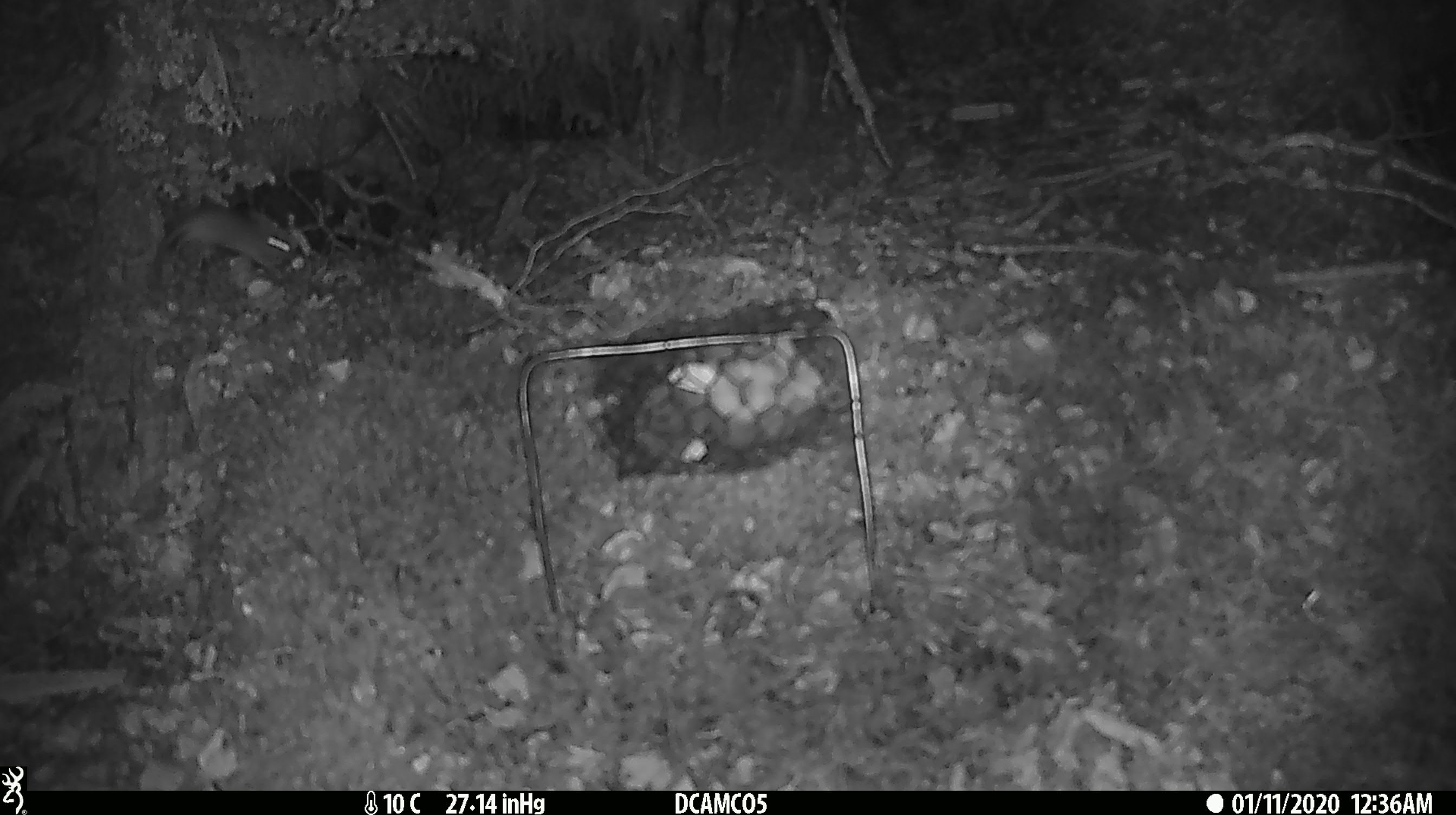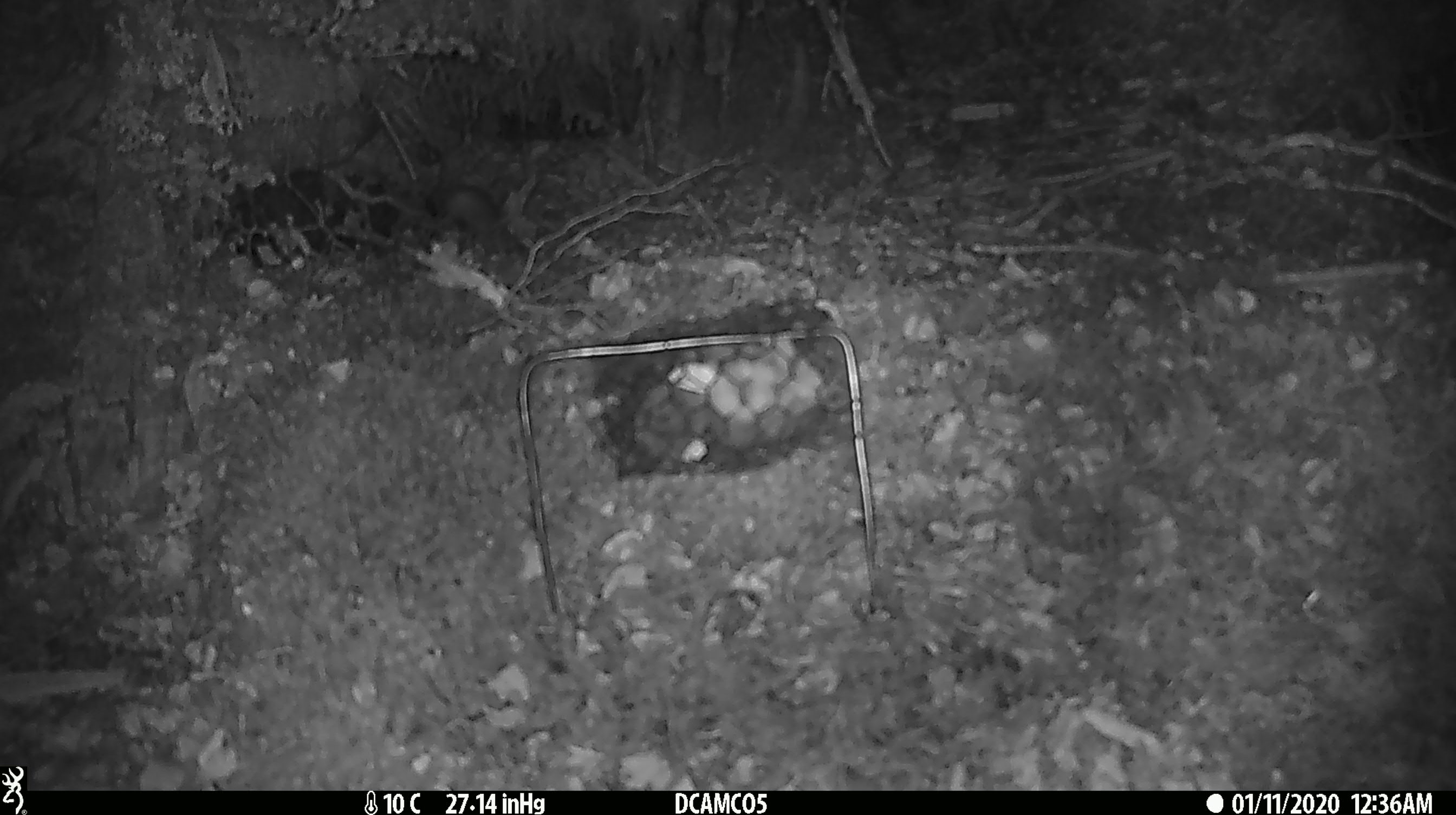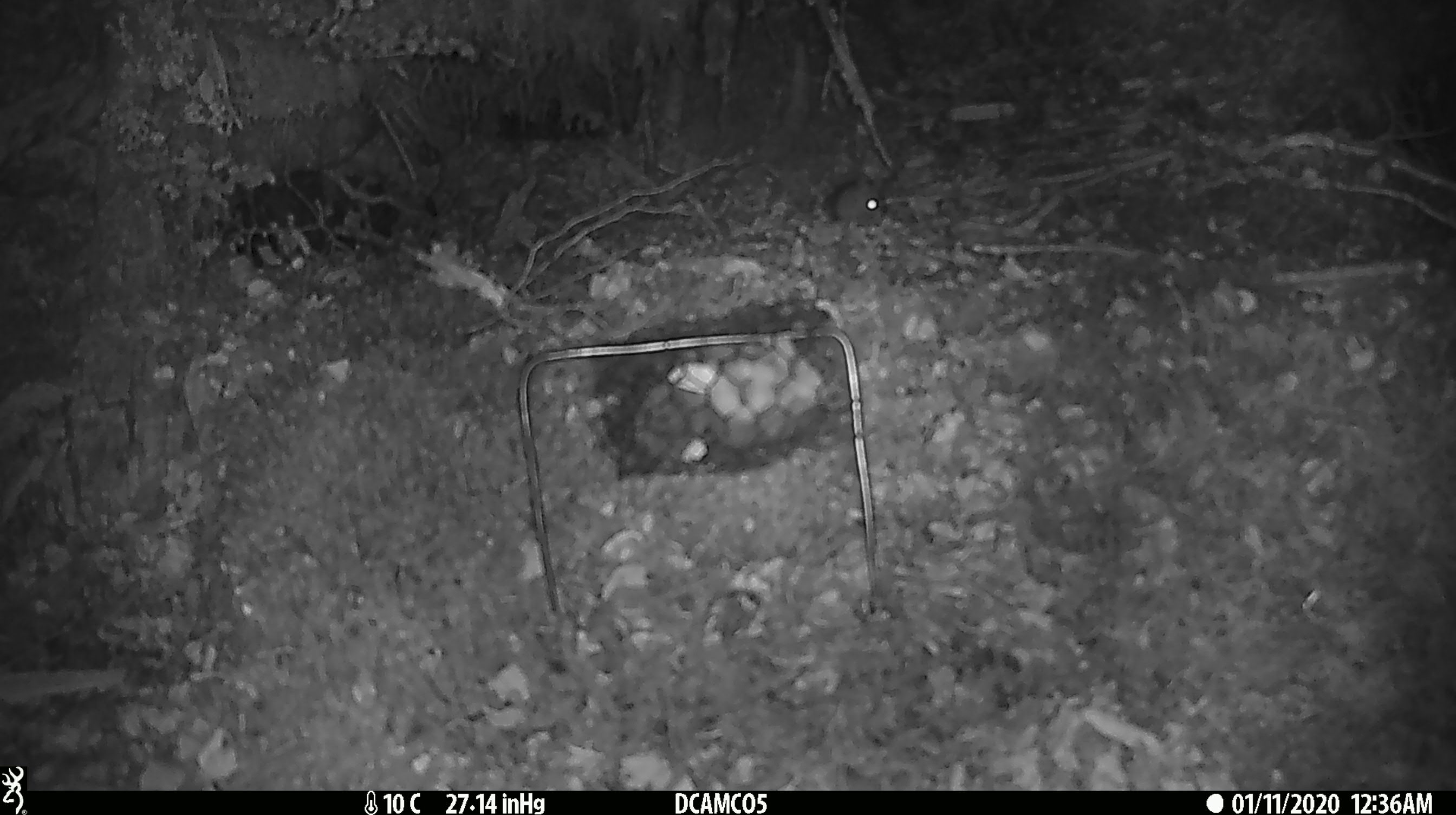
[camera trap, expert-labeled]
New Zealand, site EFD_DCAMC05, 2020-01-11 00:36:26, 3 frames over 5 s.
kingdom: Animalia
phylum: Chordata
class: Mammalia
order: Rodentia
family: Muridae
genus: Mus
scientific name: Mus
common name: mouse